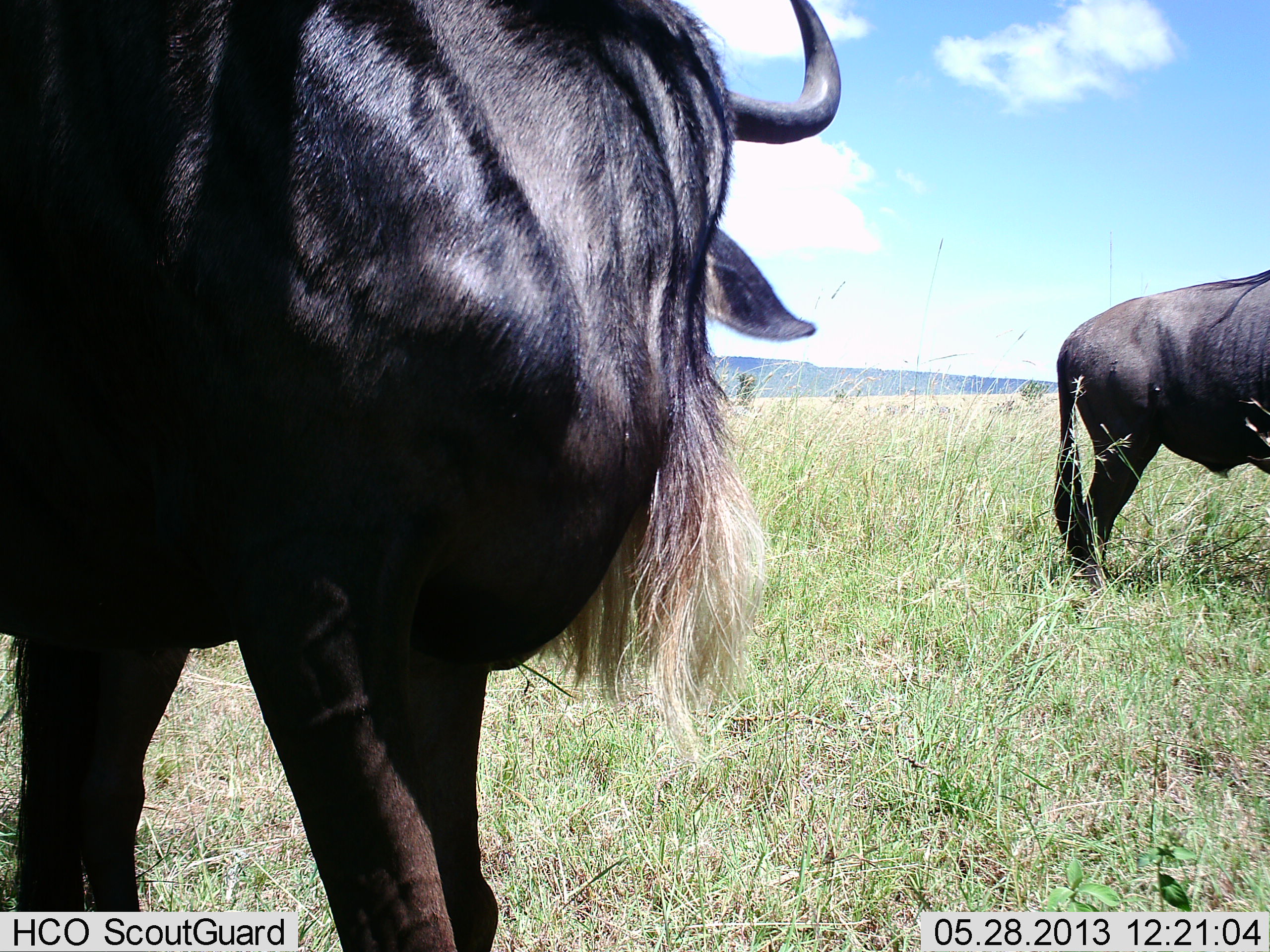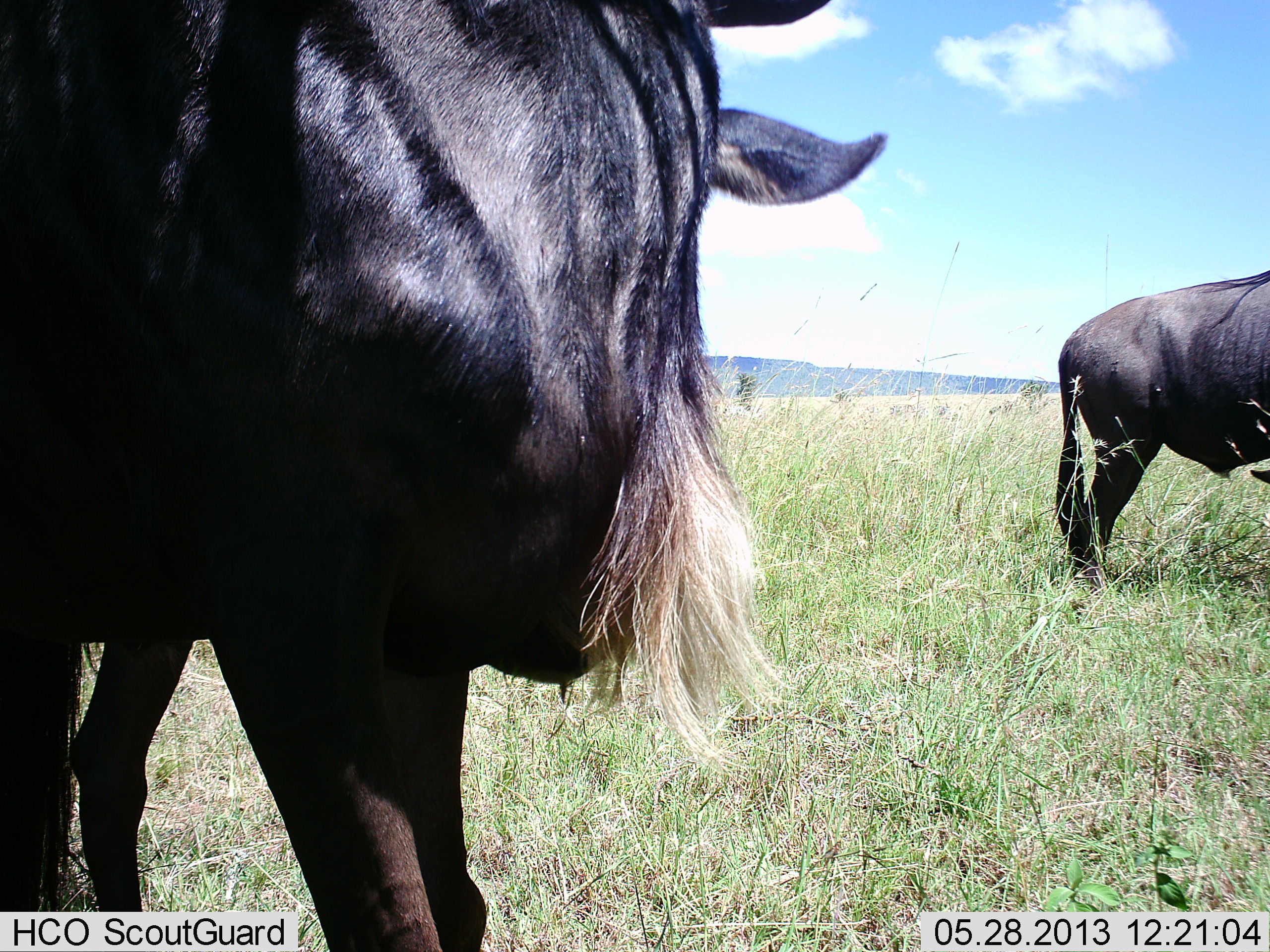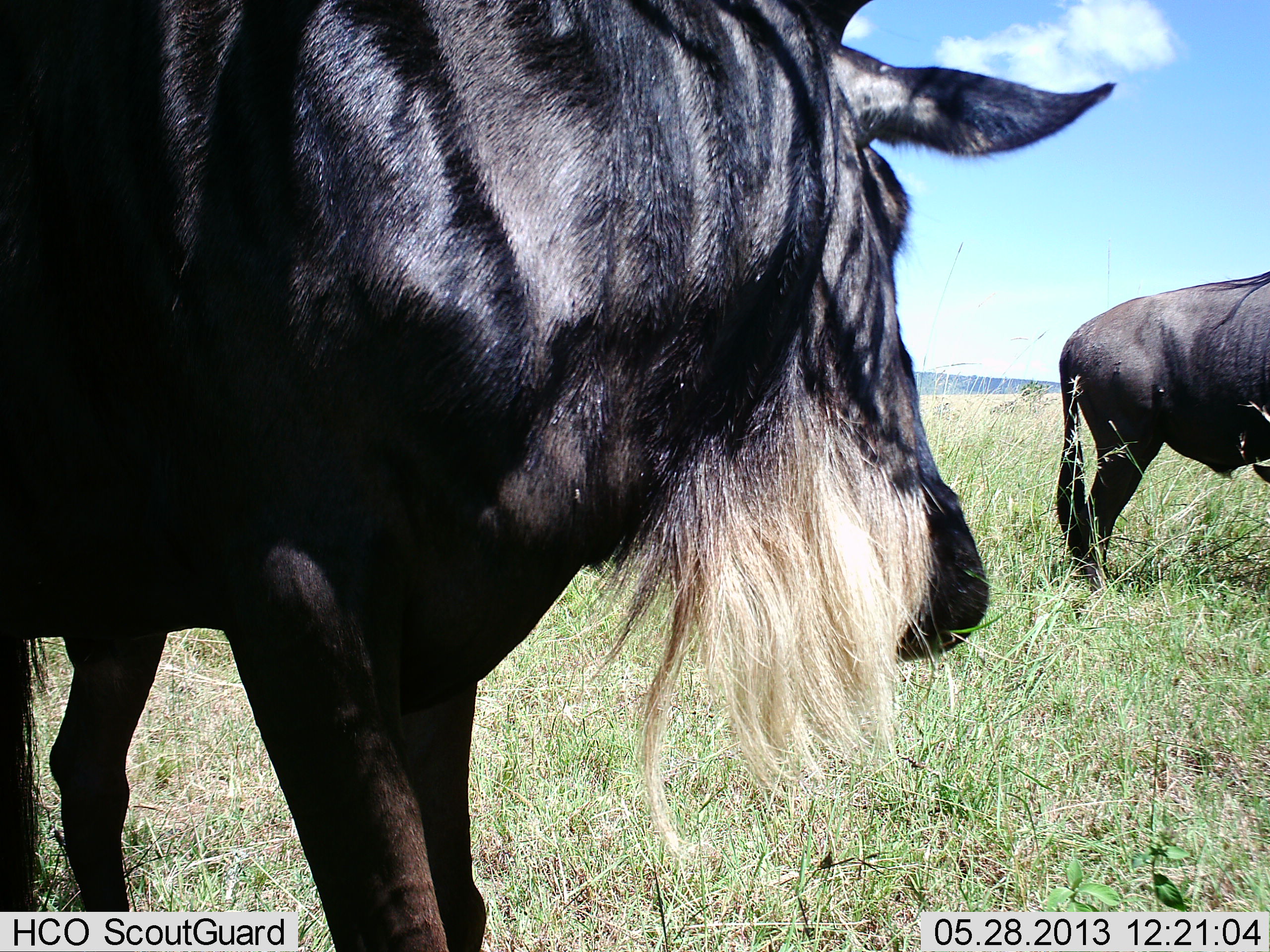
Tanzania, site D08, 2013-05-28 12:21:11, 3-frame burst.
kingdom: Animalia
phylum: Chordata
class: Mammalia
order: Artiodactyla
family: Bovidae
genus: Connochaetes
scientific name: Connochaetes taurinus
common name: blue wildebeest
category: wildebeest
Wildebeest (blue wildebeest) (Connochaetes taurinus), count 2. Behavior (volunteer vote fractions): standing 100%, resting 0%, moving 6%, interacting 0%. Young present (vote fraction): 0%. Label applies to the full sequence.